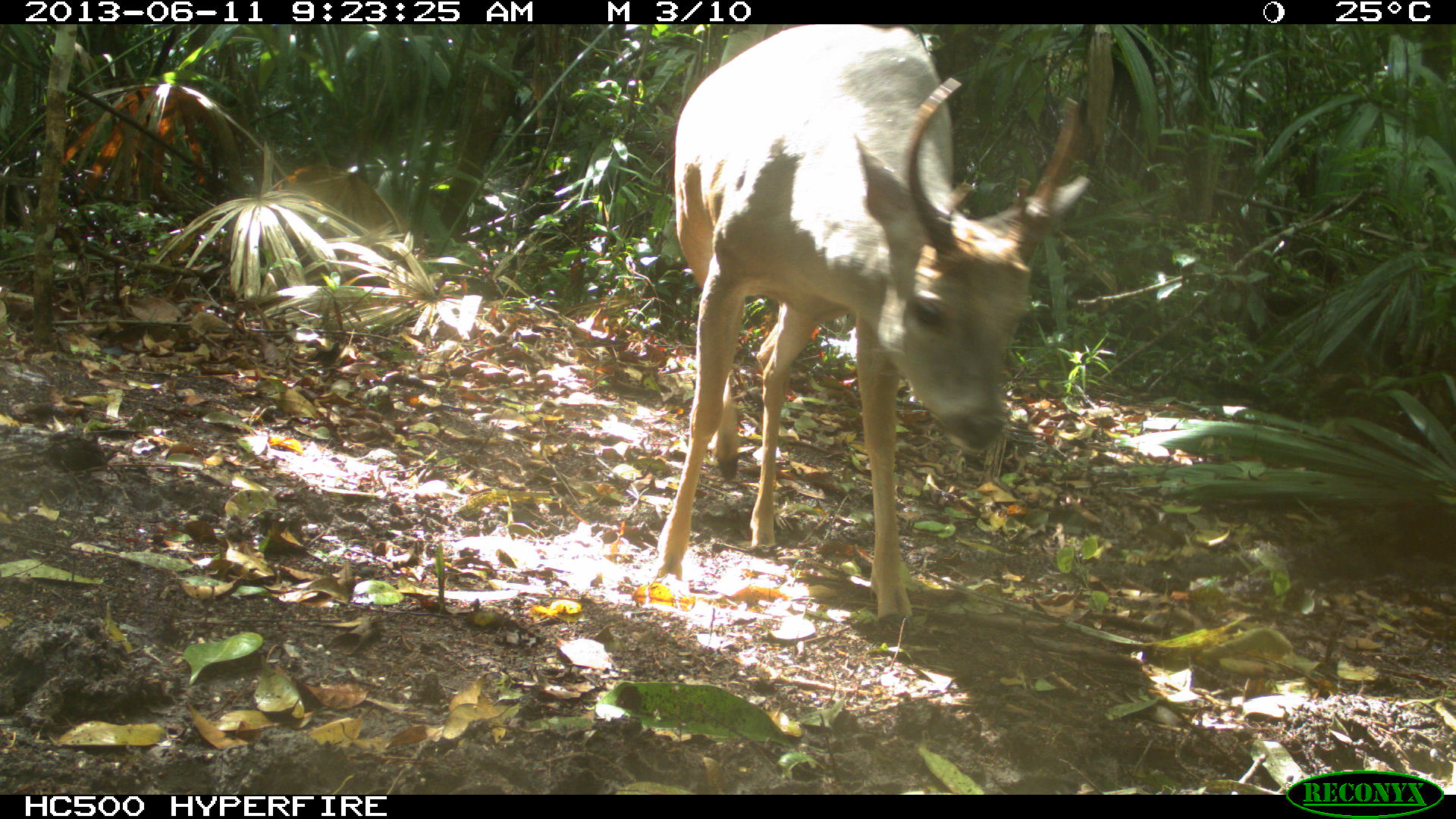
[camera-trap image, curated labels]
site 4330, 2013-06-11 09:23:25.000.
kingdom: Animalia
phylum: Chordata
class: Mammalia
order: Artiodactyla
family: Cervidae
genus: Odocoileus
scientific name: Odocoileus virginianus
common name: white-tailed deer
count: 1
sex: male